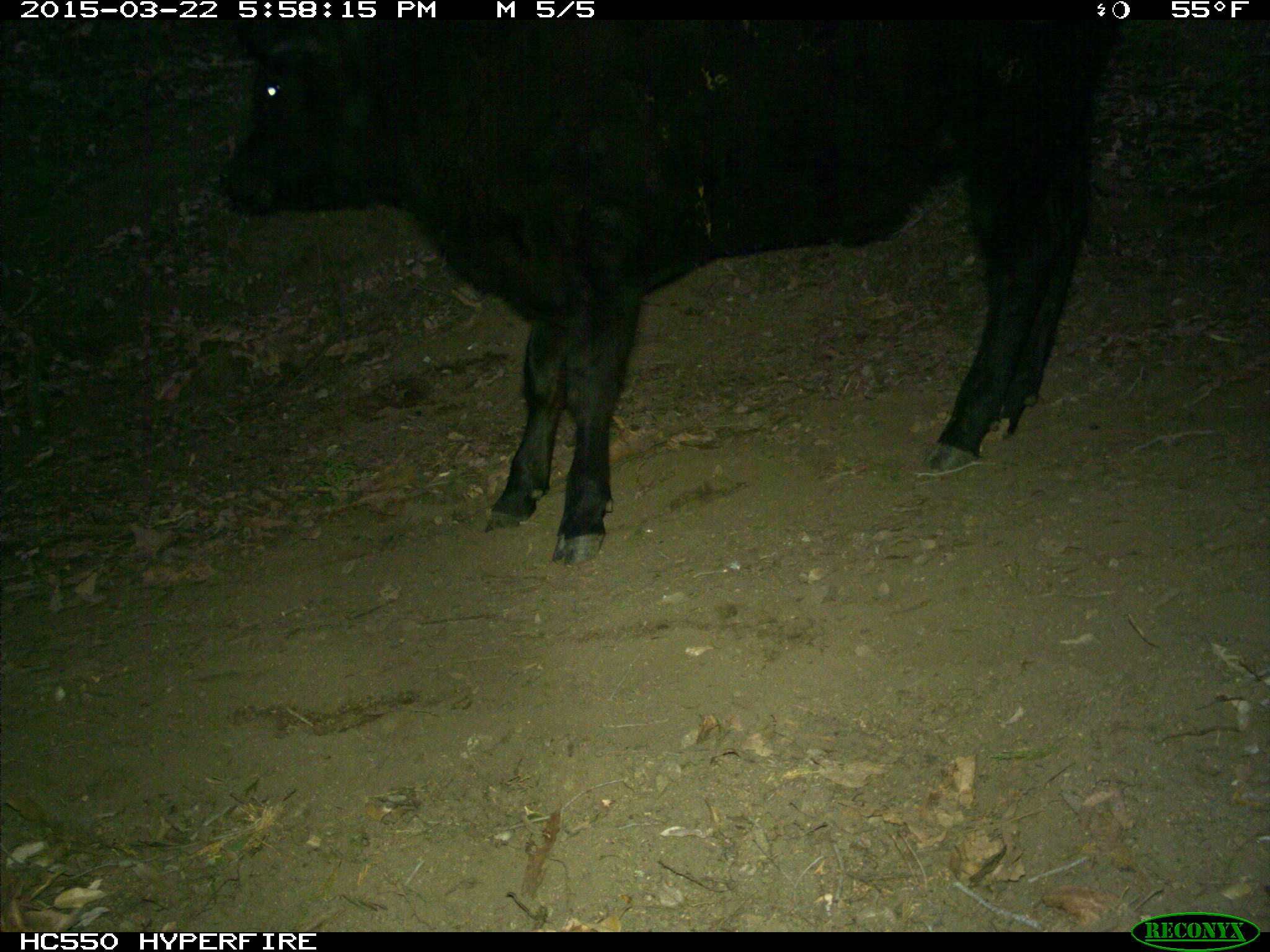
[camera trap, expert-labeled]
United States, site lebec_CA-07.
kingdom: Animalia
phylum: Chordata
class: Mammalia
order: Artiodactyla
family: Bovidae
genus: Bos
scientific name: Bos taurus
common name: domestic cow